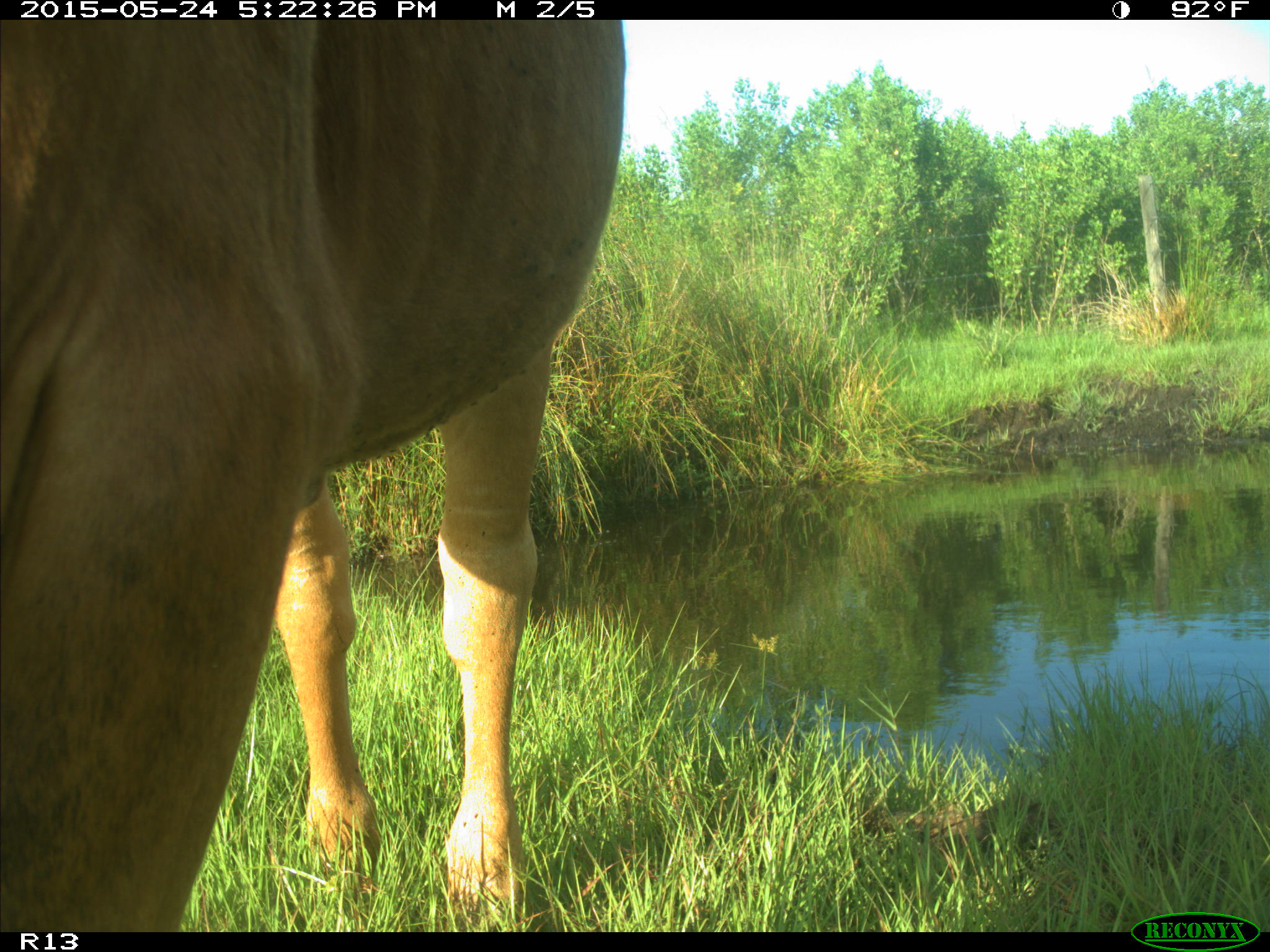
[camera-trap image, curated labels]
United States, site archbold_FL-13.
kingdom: Animalia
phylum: Chordata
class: Mammalia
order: Artiodactyla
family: Bovidae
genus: Bos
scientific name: Bos taurus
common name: domestic cow